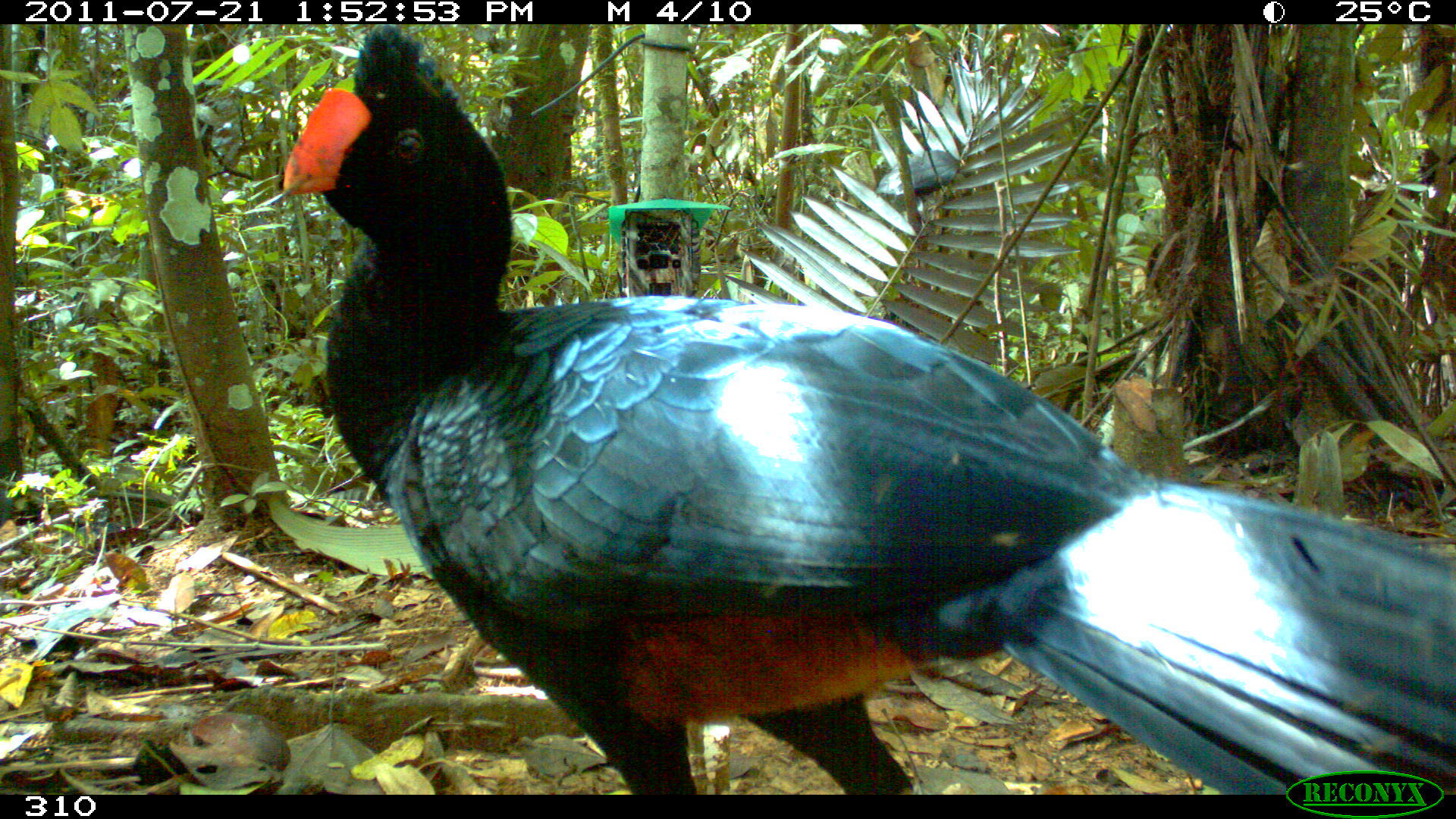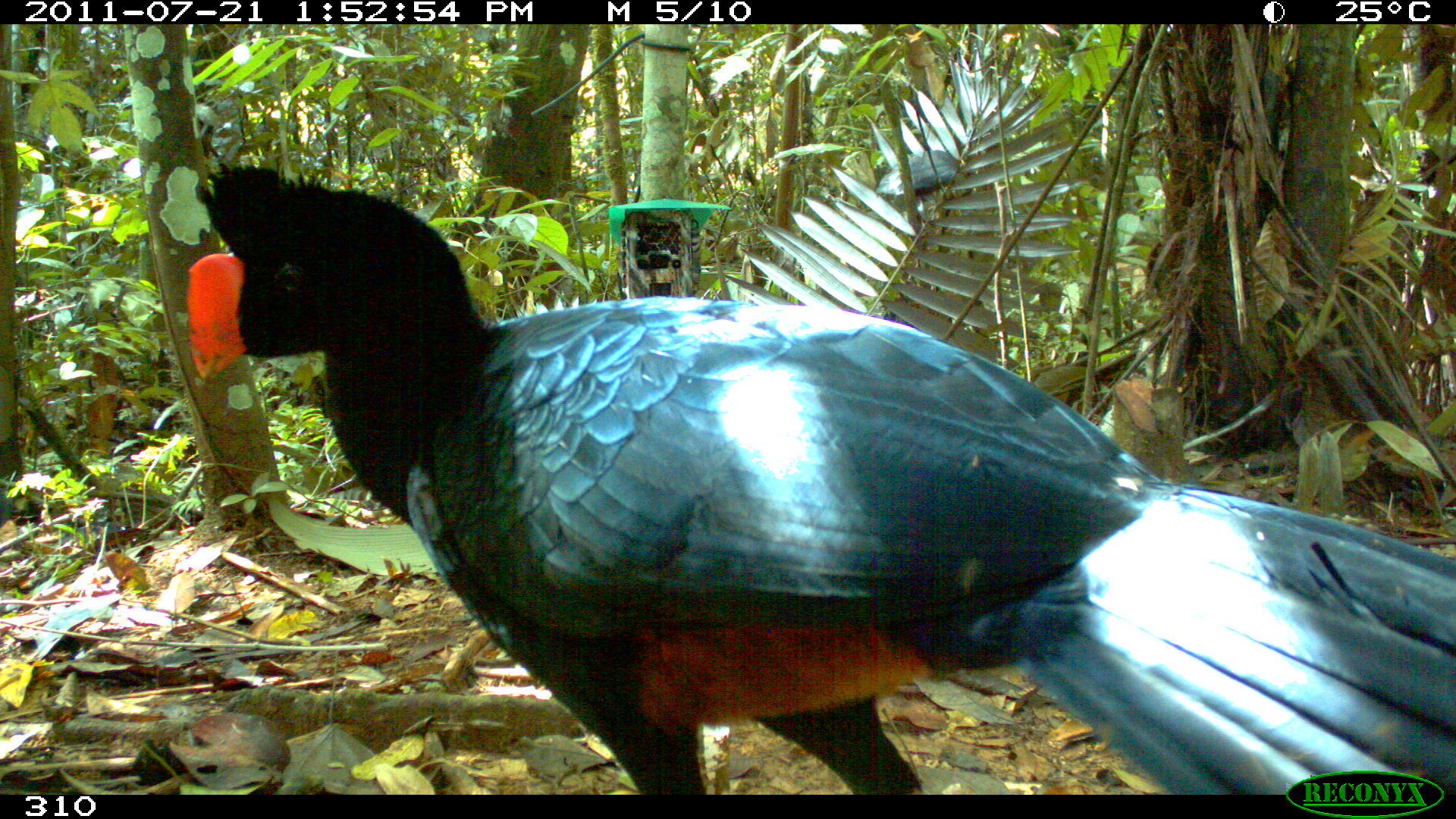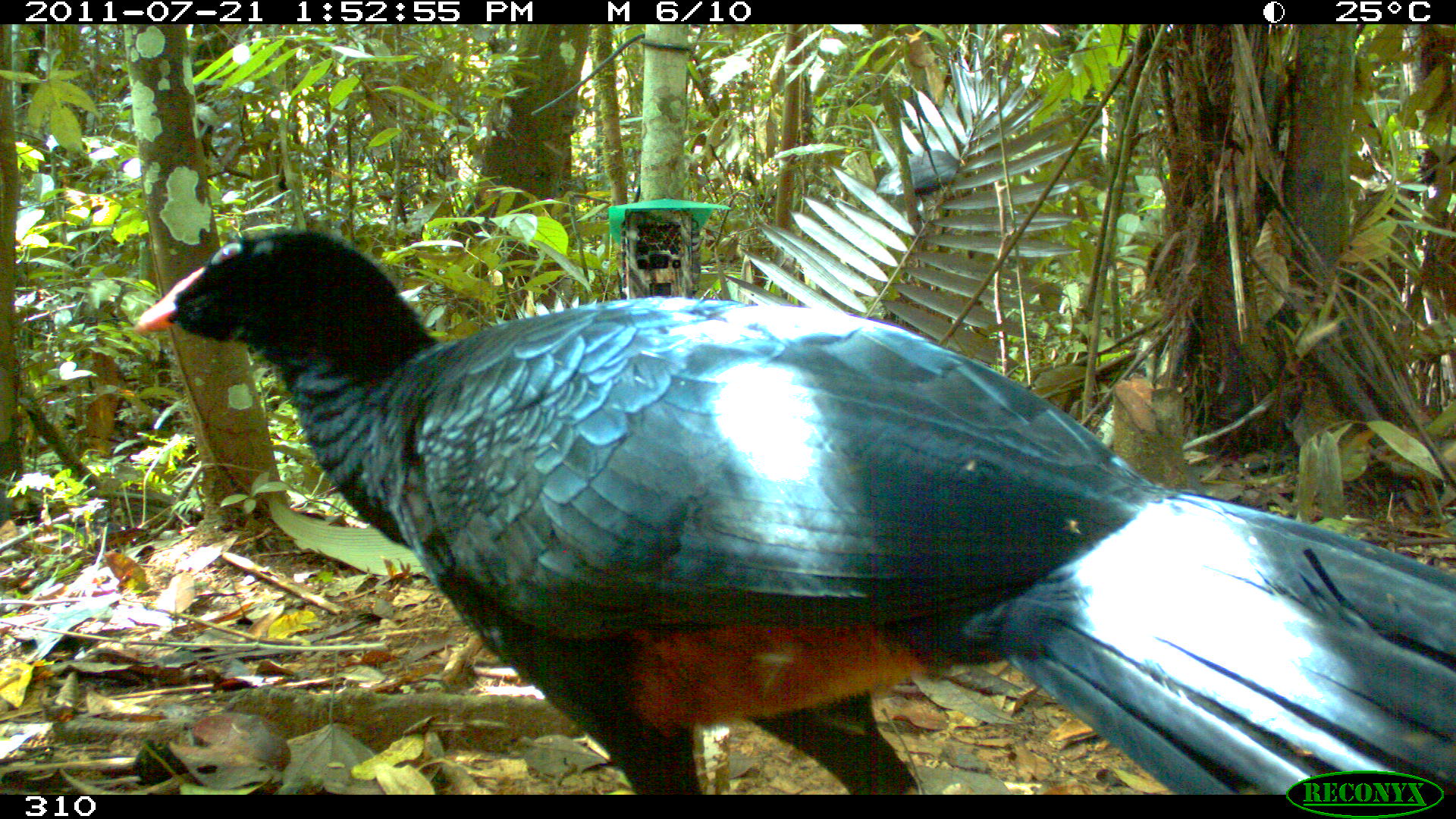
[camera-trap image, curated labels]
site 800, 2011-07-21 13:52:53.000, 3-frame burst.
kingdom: Animalia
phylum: Chordata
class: Aves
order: Galliformes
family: Cracidae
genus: Mitu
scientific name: Mitu tuberosum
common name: razor-billed curassow